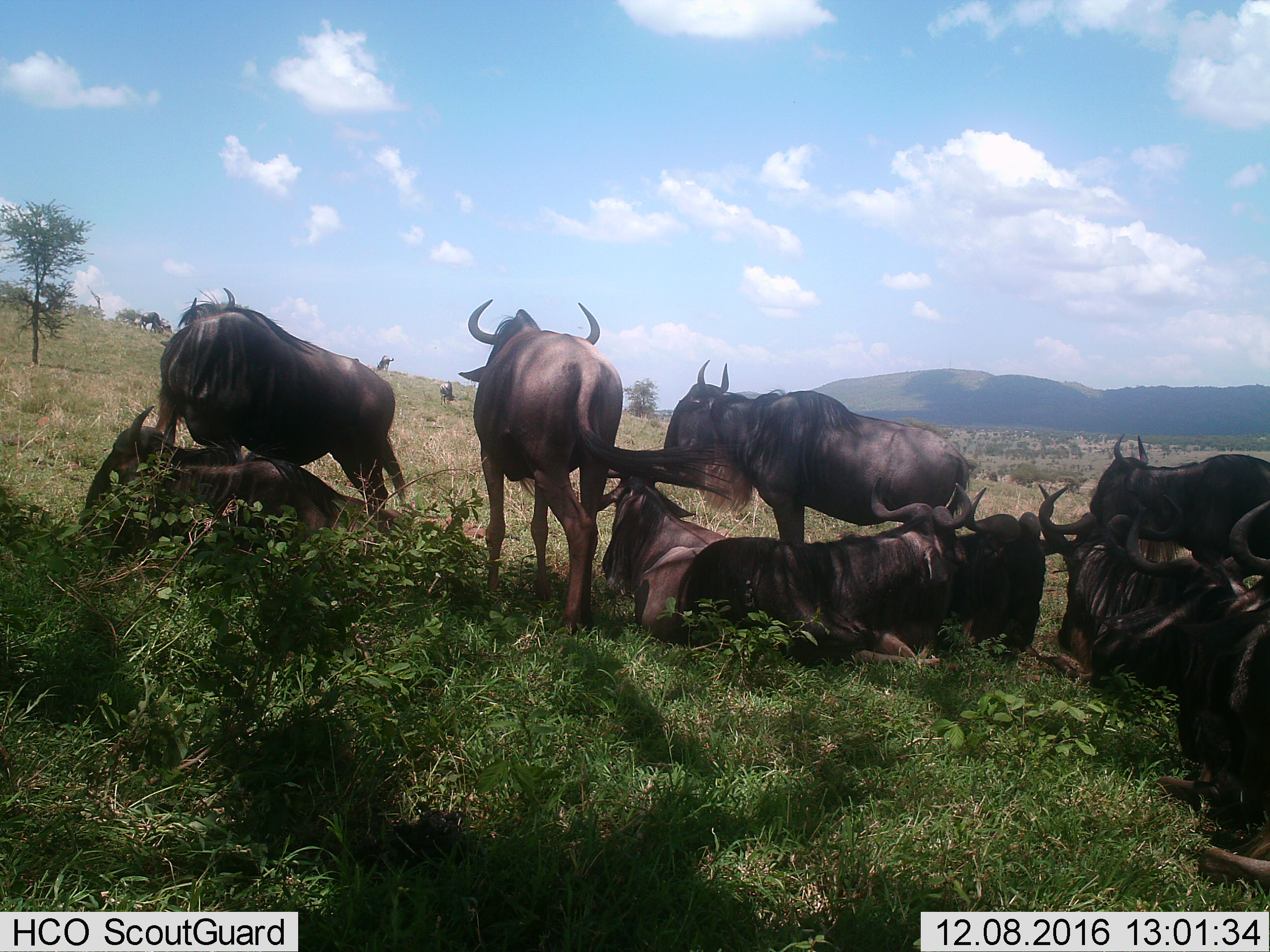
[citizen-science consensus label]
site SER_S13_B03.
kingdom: Animalia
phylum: Chordata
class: Mammalia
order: Artiodactyla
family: Bovidae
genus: Connochaetes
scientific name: Connochaetes taurinus taurinus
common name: blue wildebeest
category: wildebeestblue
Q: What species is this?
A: Wildebeestblue (blue wildebeest) (Connochaetes taurinus taurinus).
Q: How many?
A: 11-50.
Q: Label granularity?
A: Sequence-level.